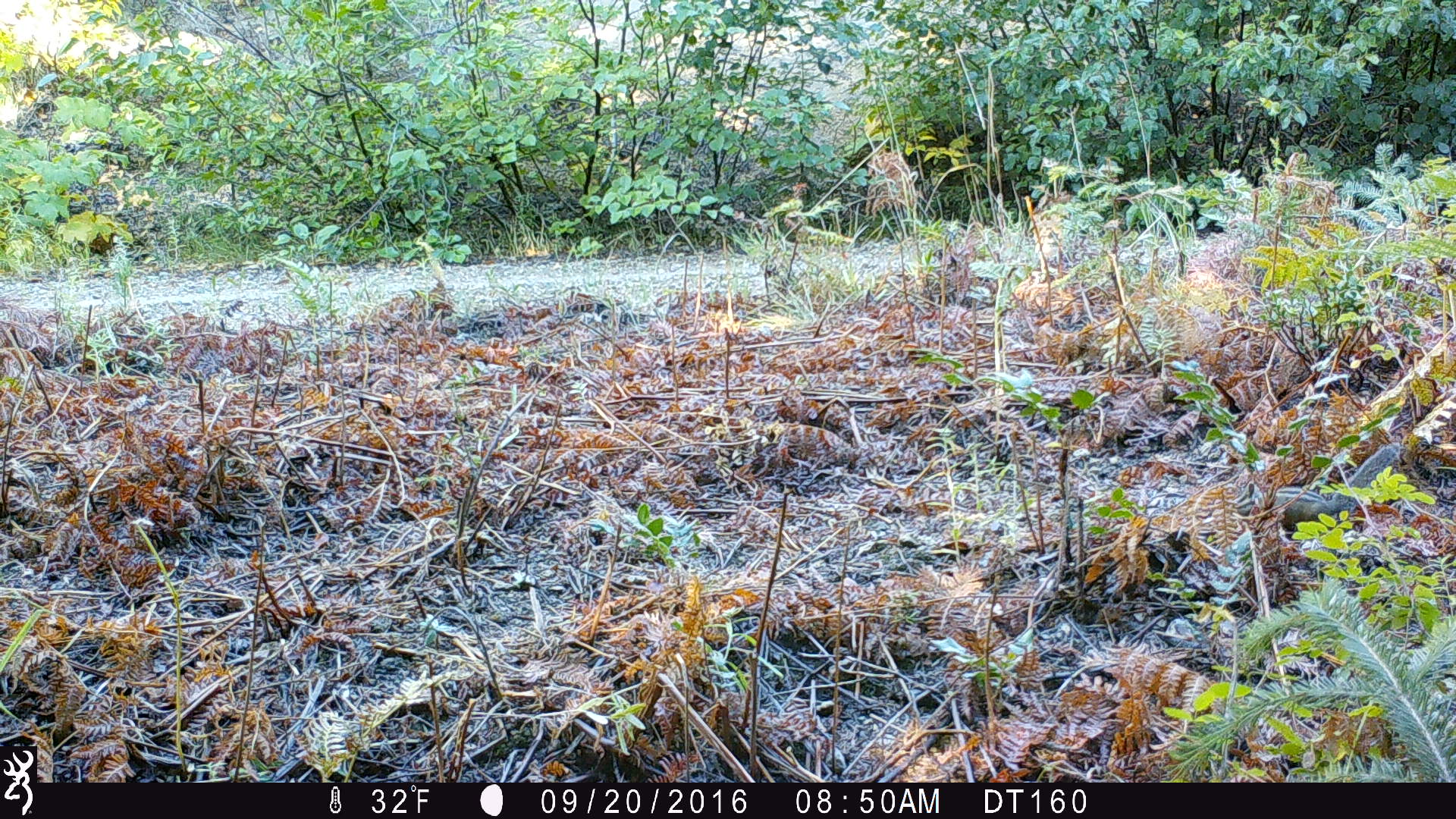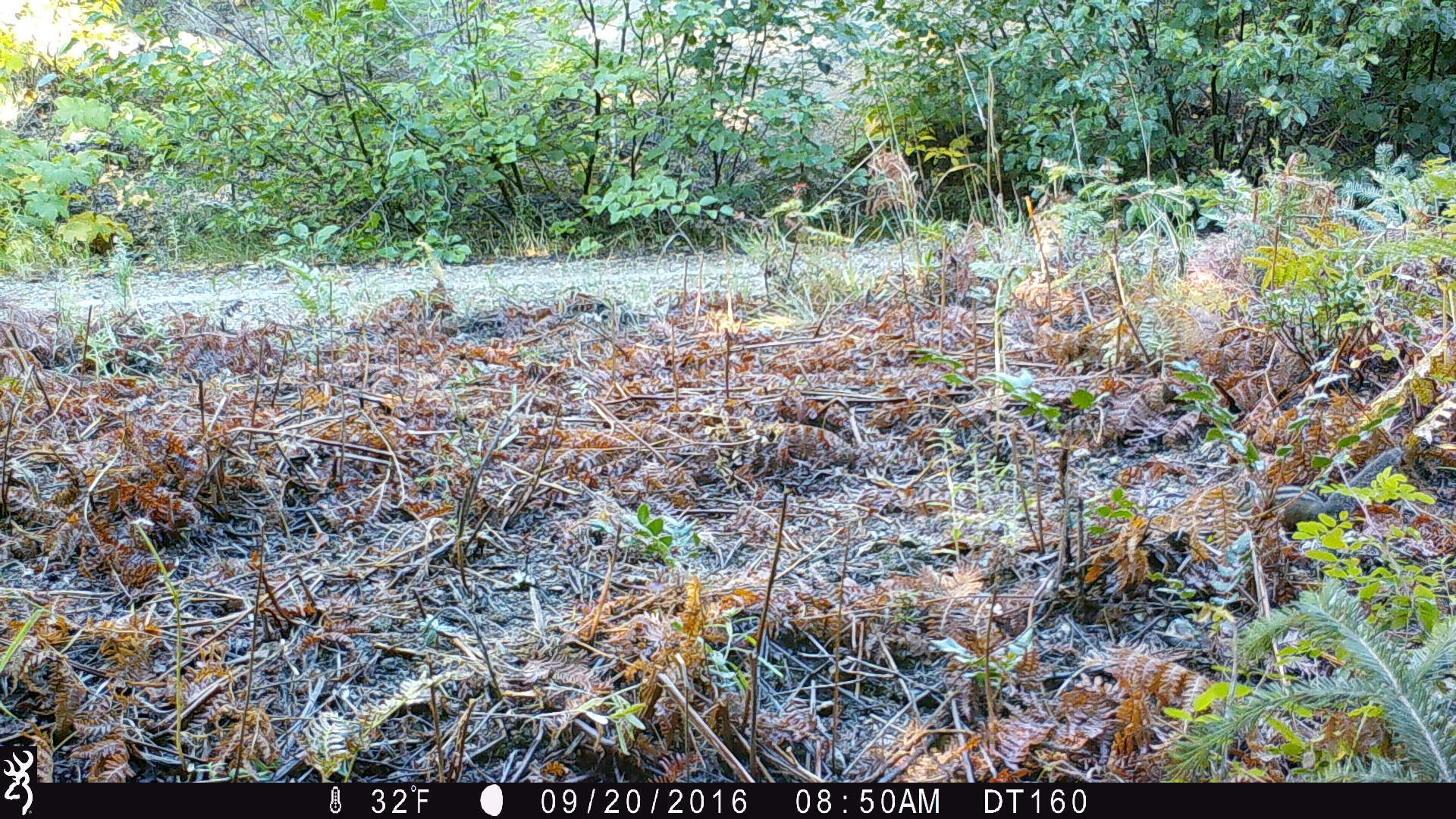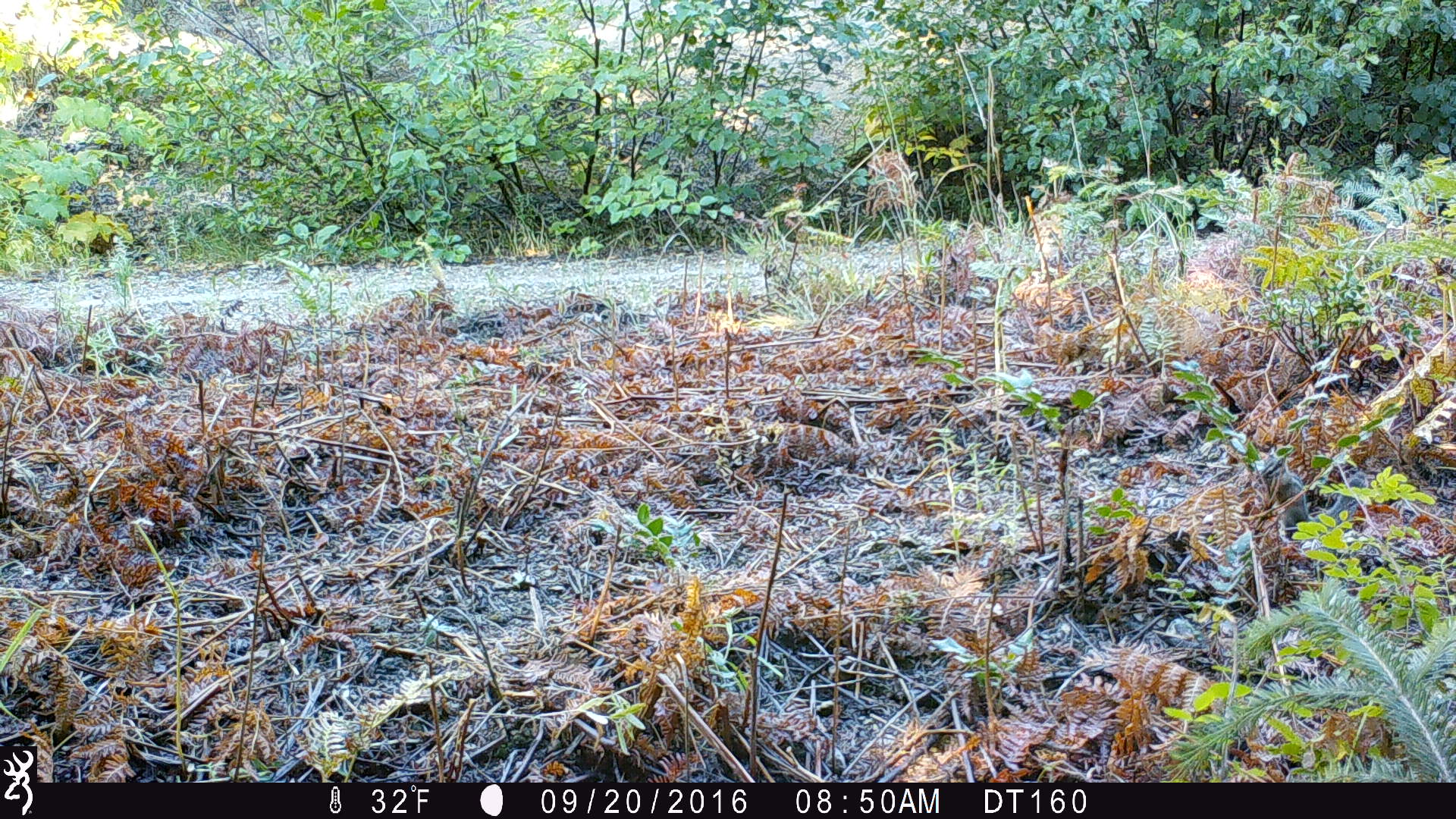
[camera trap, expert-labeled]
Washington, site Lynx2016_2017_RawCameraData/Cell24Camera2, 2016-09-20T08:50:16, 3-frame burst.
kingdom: Animalia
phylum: Chordata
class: Mammalia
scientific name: Mammalia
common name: small mammal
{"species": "small mammal (Mammalia)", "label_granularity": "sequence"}